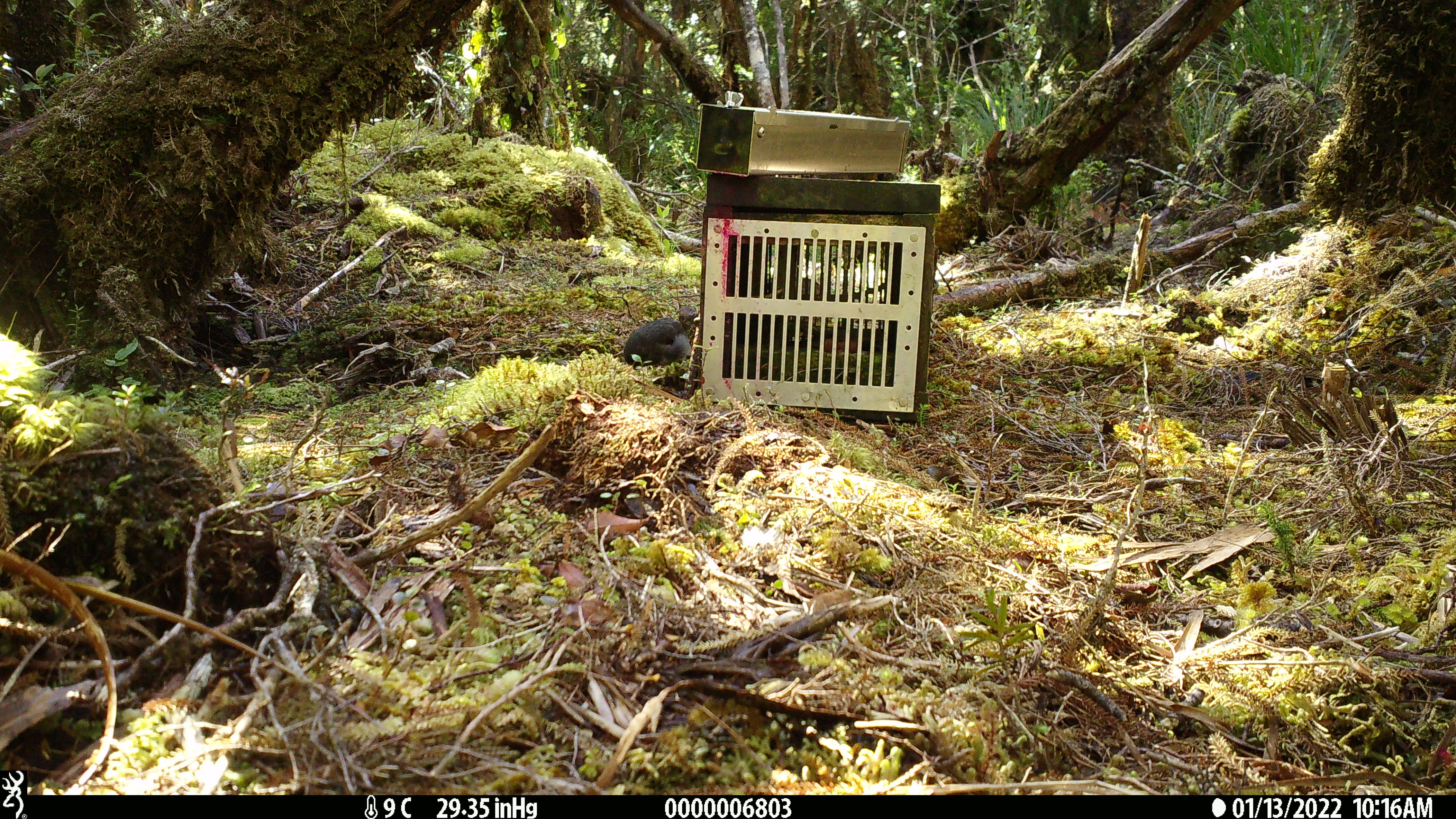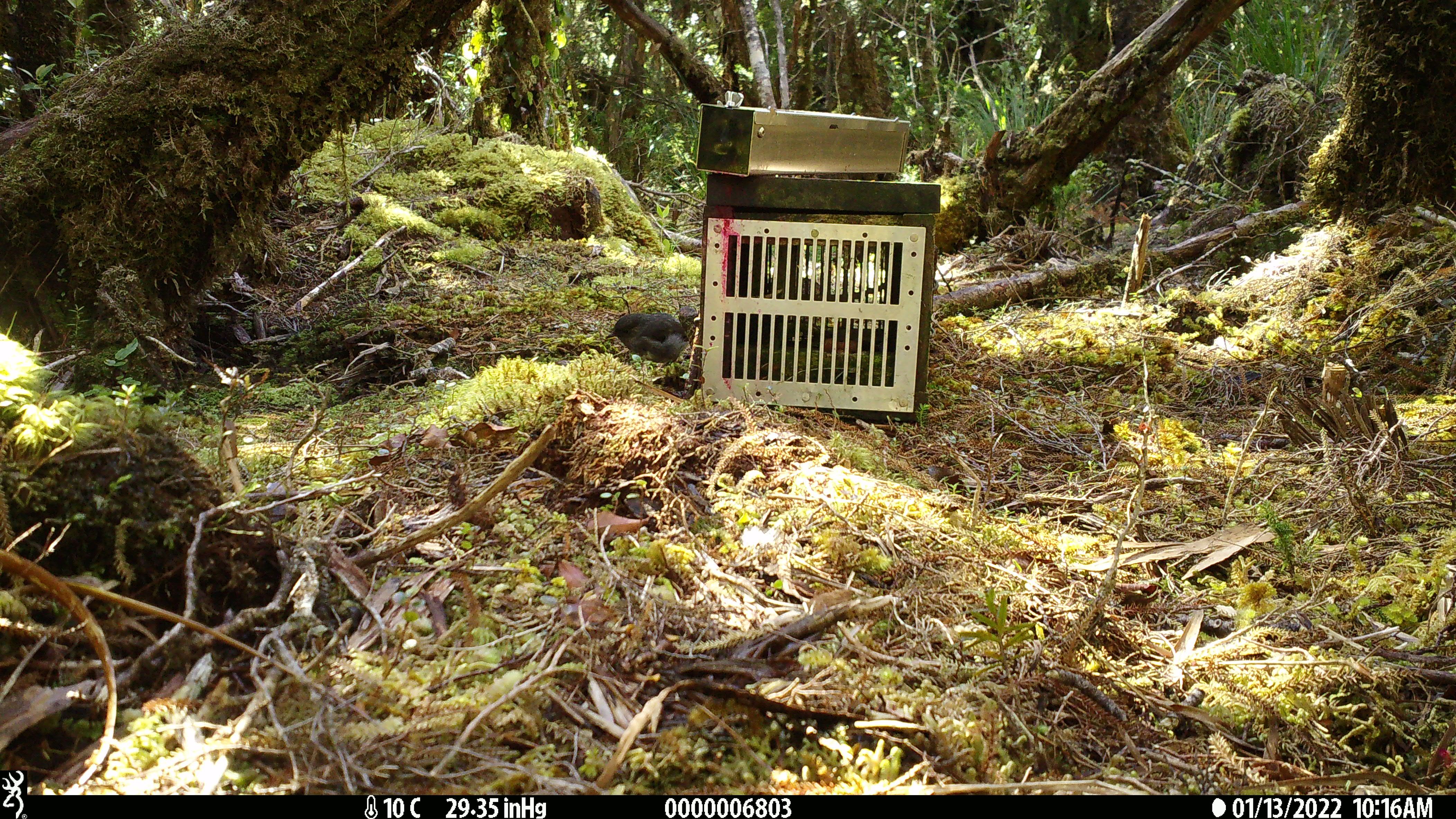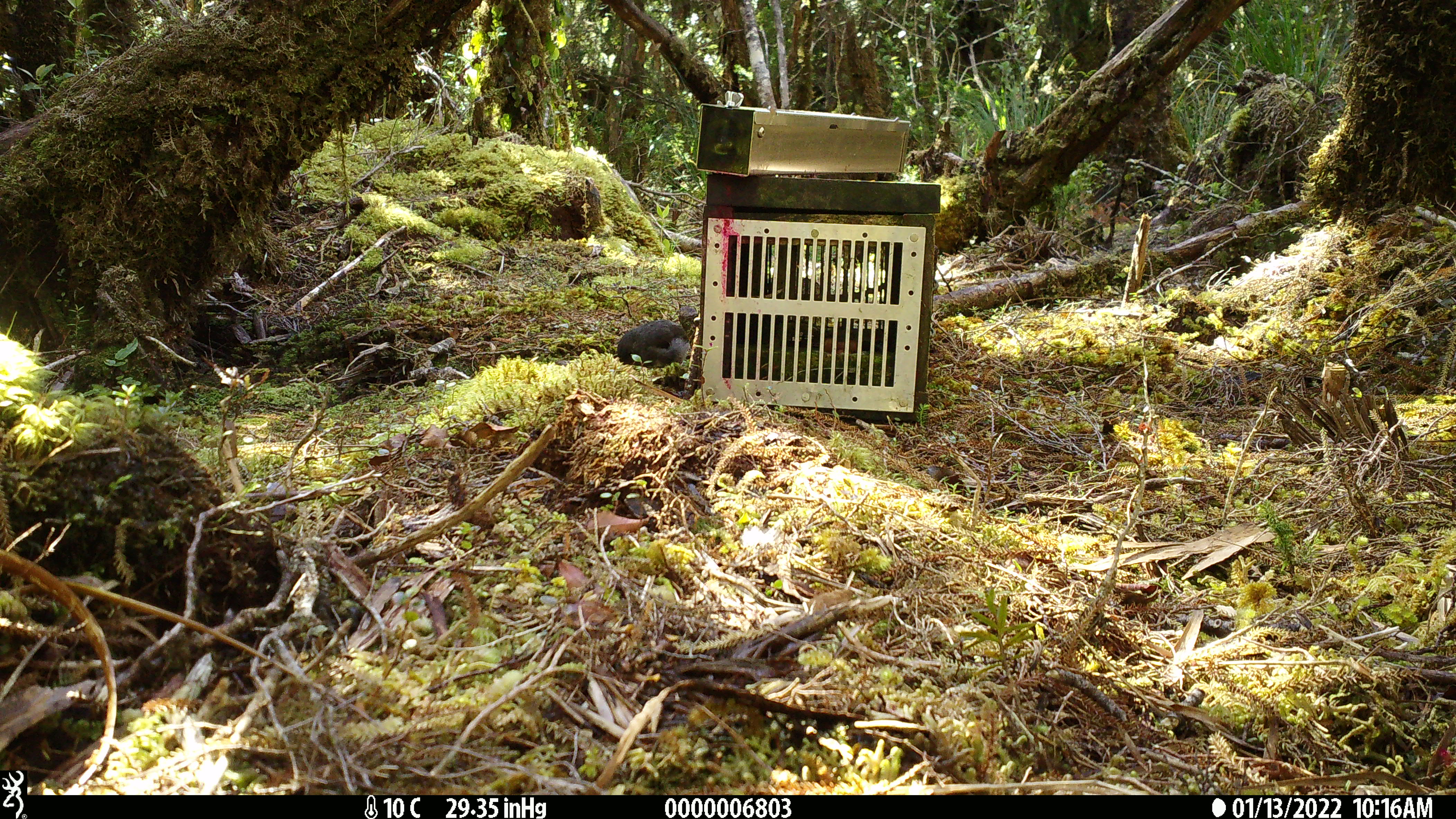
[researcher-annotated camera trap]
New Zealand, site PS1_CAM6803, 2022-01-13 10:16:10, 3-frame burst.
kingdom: Animalia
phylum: Chordata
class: Aves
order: Passeriformes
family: Petroicidae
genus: Petroica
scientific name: Petroica australis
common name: new zealand robin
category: robin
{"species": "robin (new zealand robin) (Petroica australis)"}